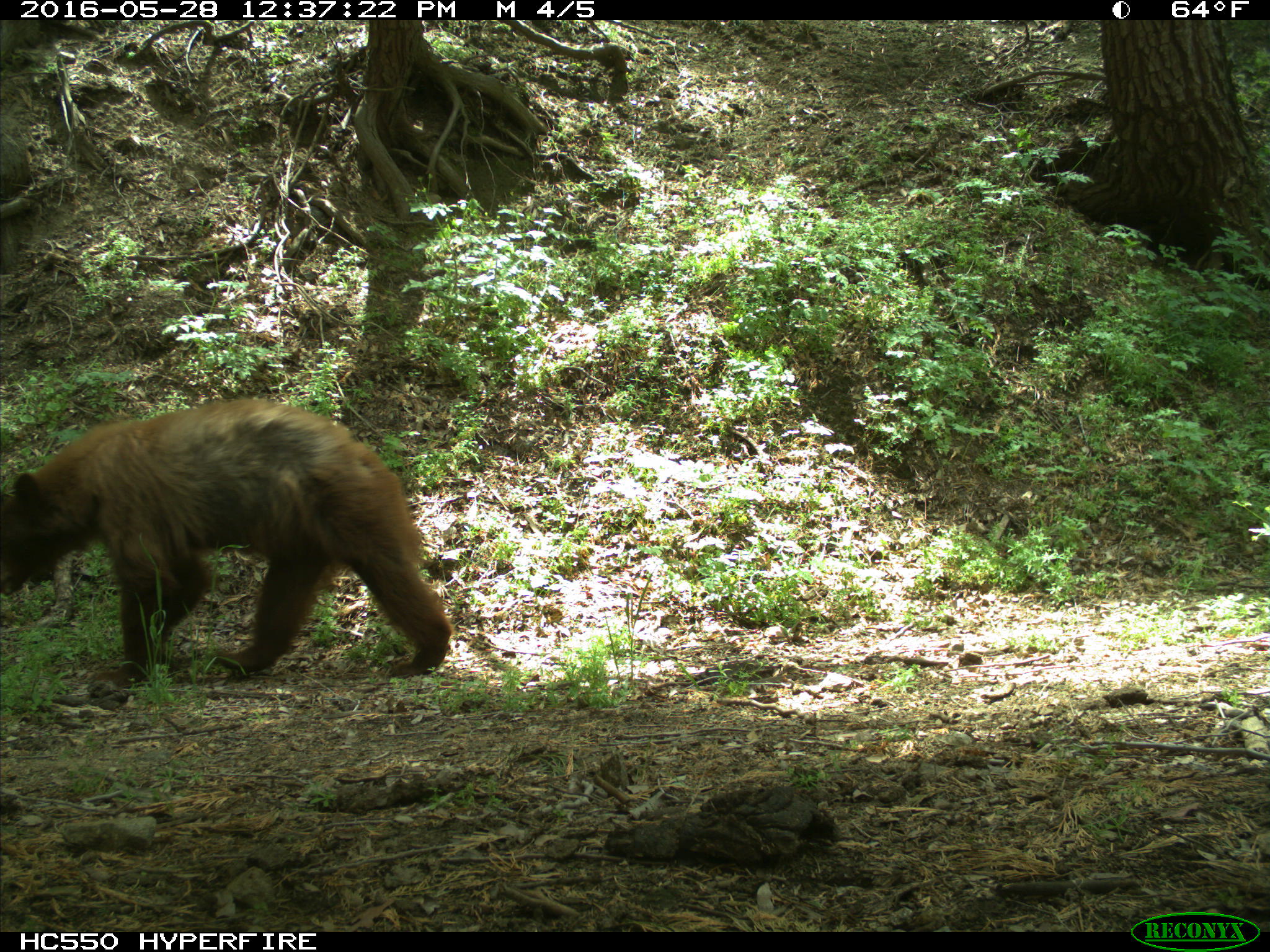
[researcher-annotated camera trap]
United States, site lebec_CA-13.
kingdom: Animalia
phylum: Chordata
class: Mammalia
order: Carnivora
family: Ursidae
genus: Ursus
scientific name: Ursus americanus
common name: american black bear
Ursus americanus (american black bear).